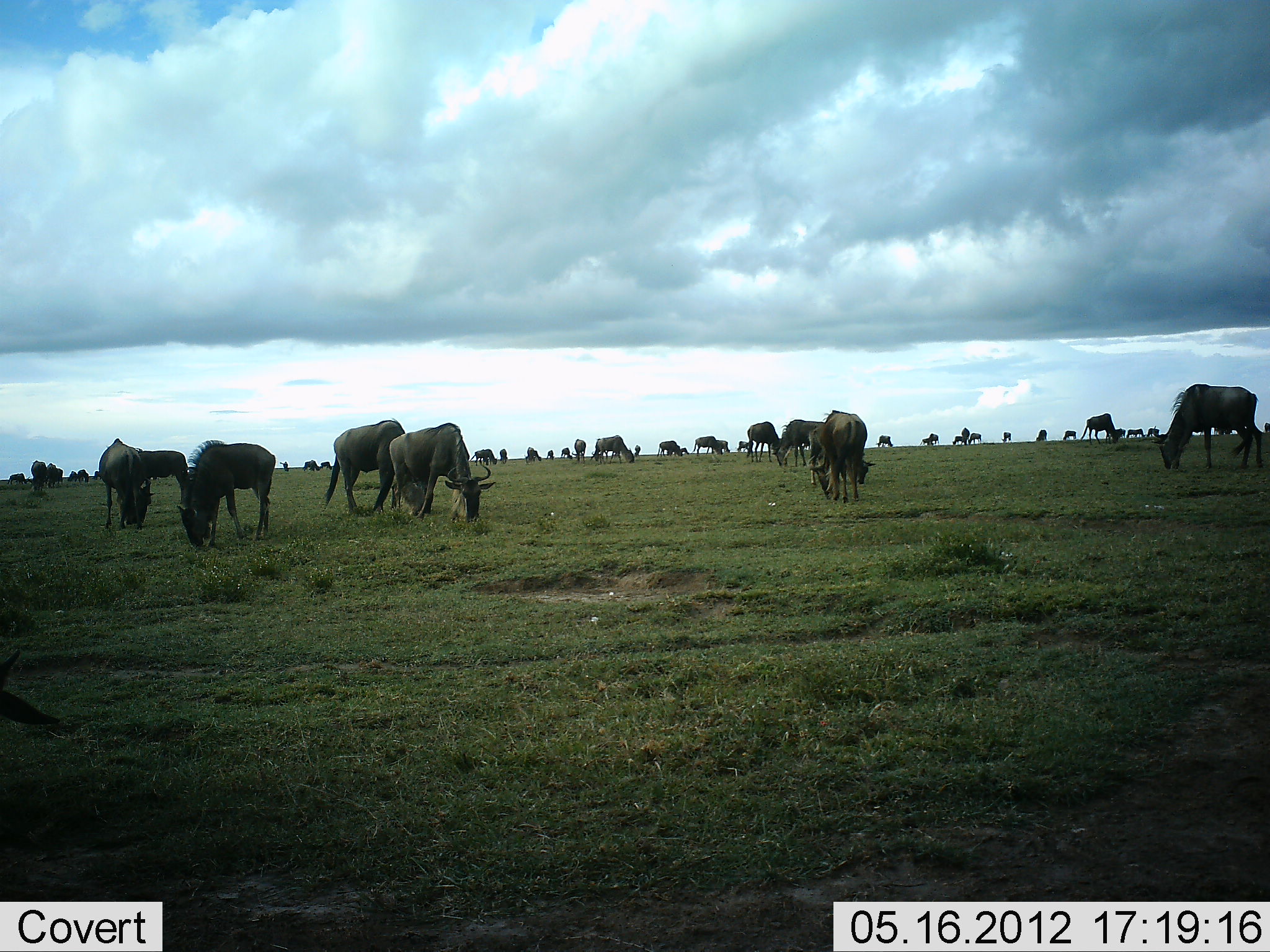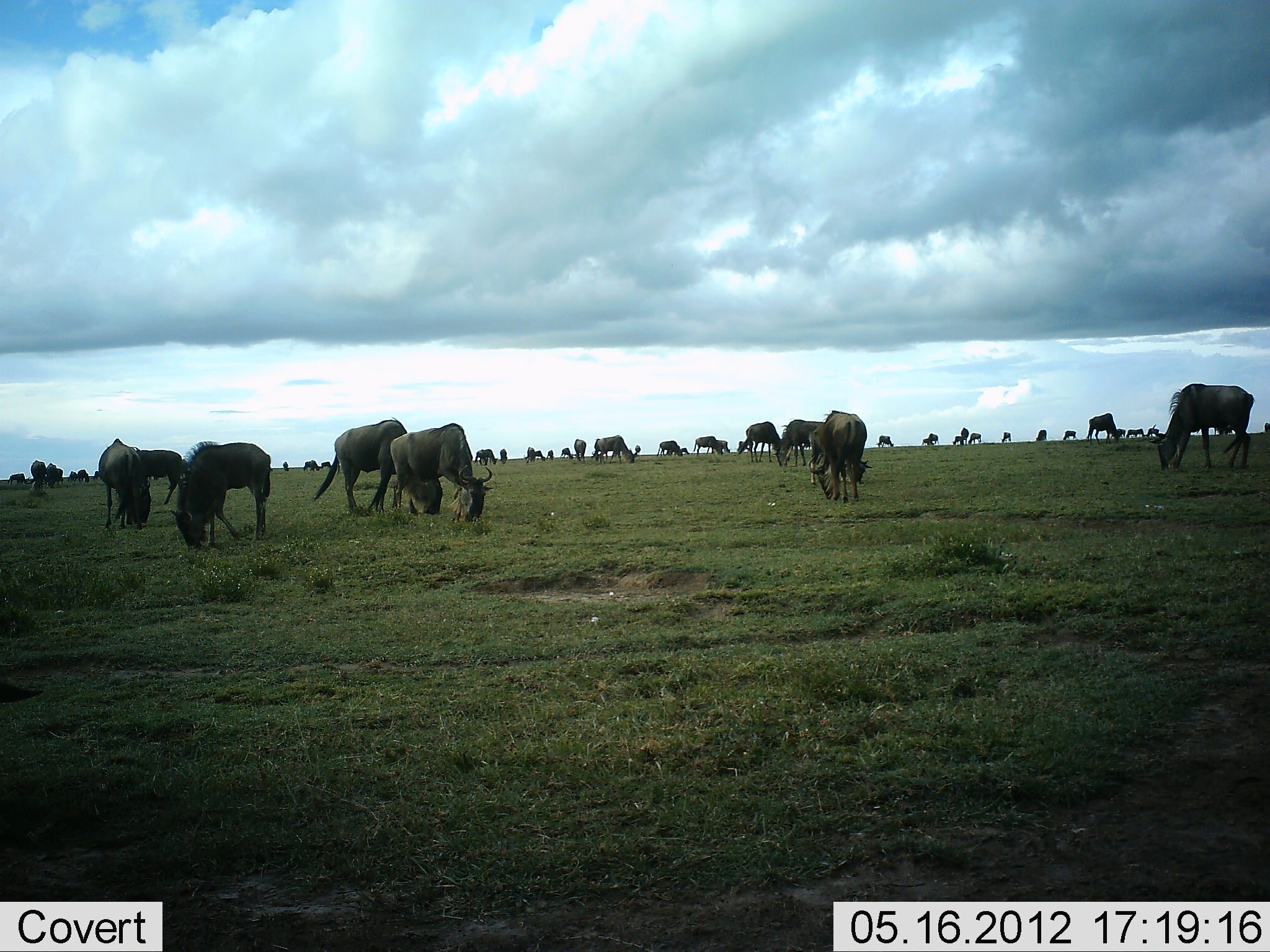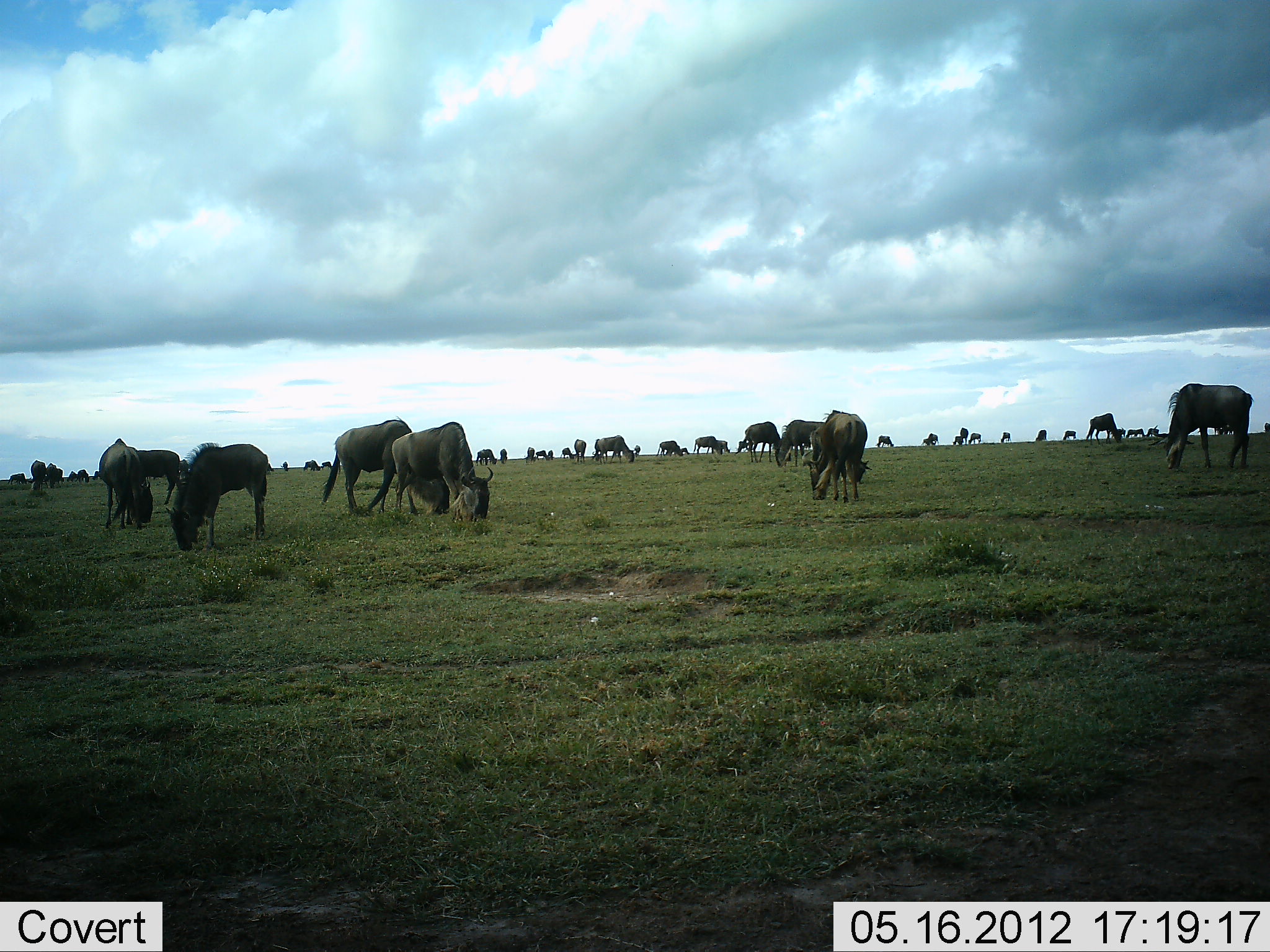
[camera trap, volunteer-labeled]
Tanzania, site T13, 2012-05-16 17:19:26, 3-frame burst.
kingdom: Animalia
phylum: Chordata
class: Mammalia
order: Artiodactyla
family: Bovidae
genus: Connochaetes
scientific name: Connochaetes taurinus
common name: blue wildebeest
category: wildebeest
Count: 11-50.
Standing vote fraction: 50%.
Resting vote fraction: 10%.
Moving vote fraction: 30%.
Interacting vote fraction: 0%.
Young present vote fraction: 0%.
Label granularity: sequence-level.